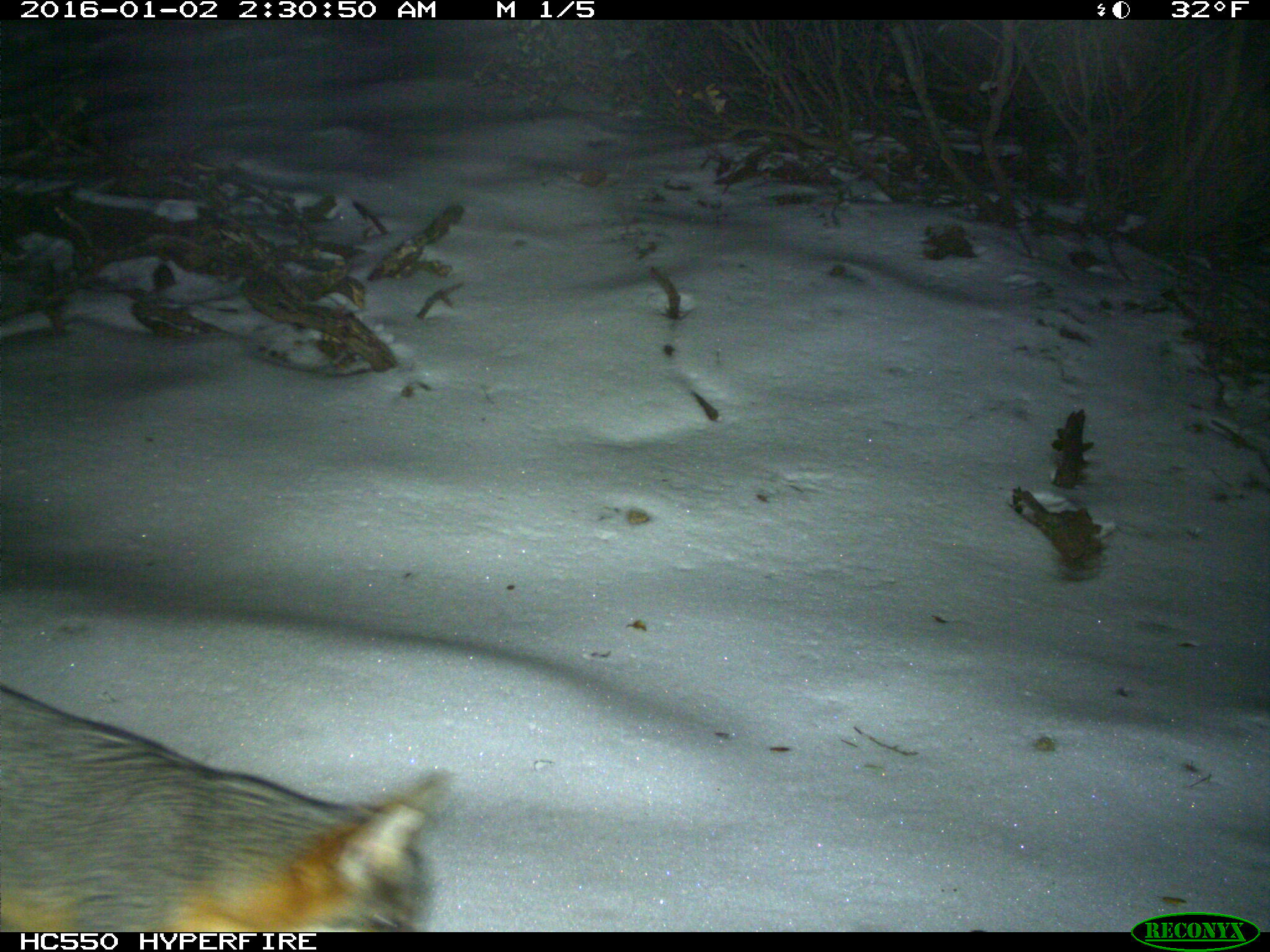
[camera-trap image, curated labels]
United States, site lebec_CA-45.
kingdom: Animalia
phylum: Chordata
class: Mammalia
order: Carnivora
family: Canidae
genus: Urocyon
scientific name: Urocyon cinereoargenteus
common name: gray fox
Urocyon cinereoargenteus (gray fox).